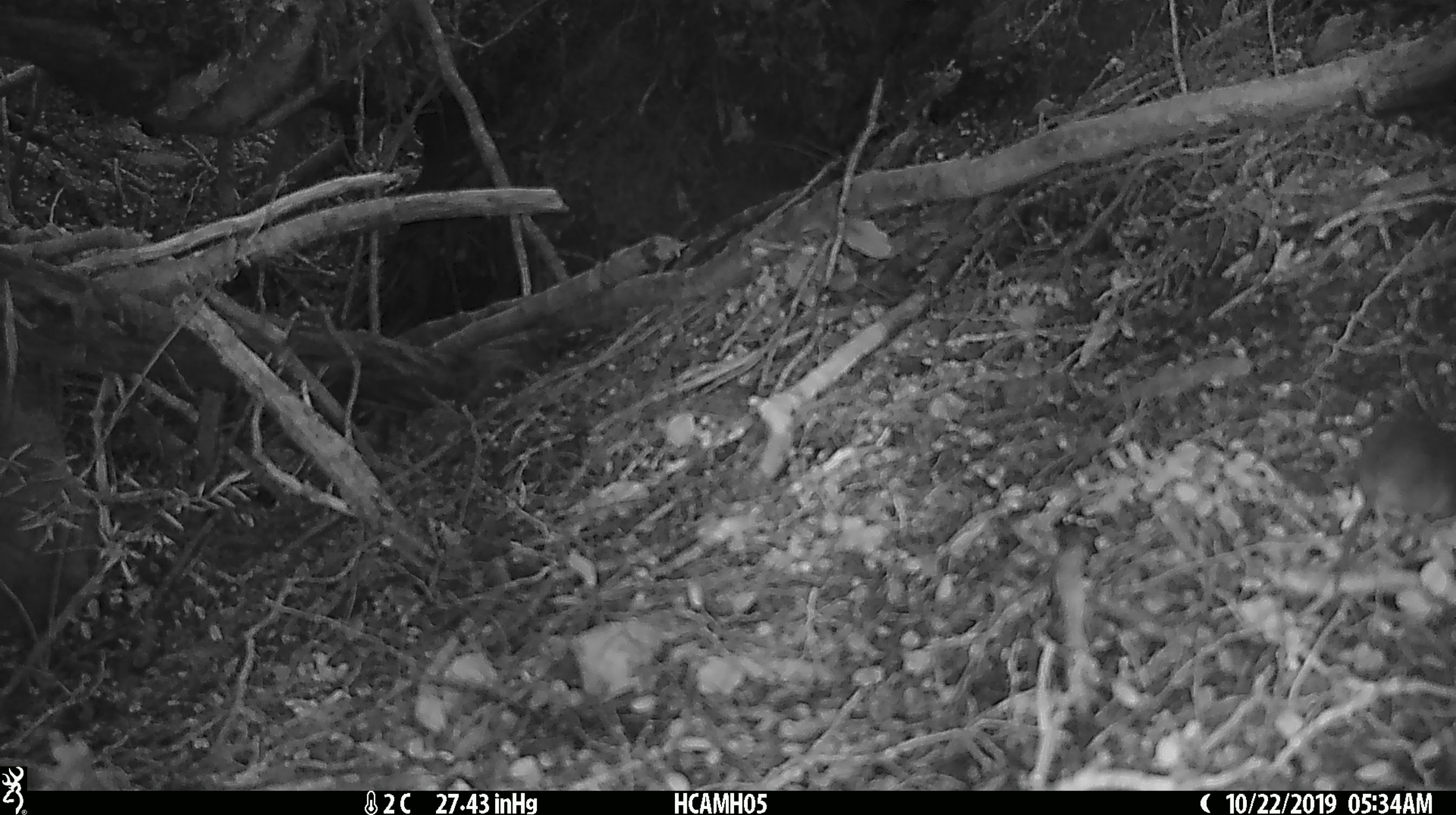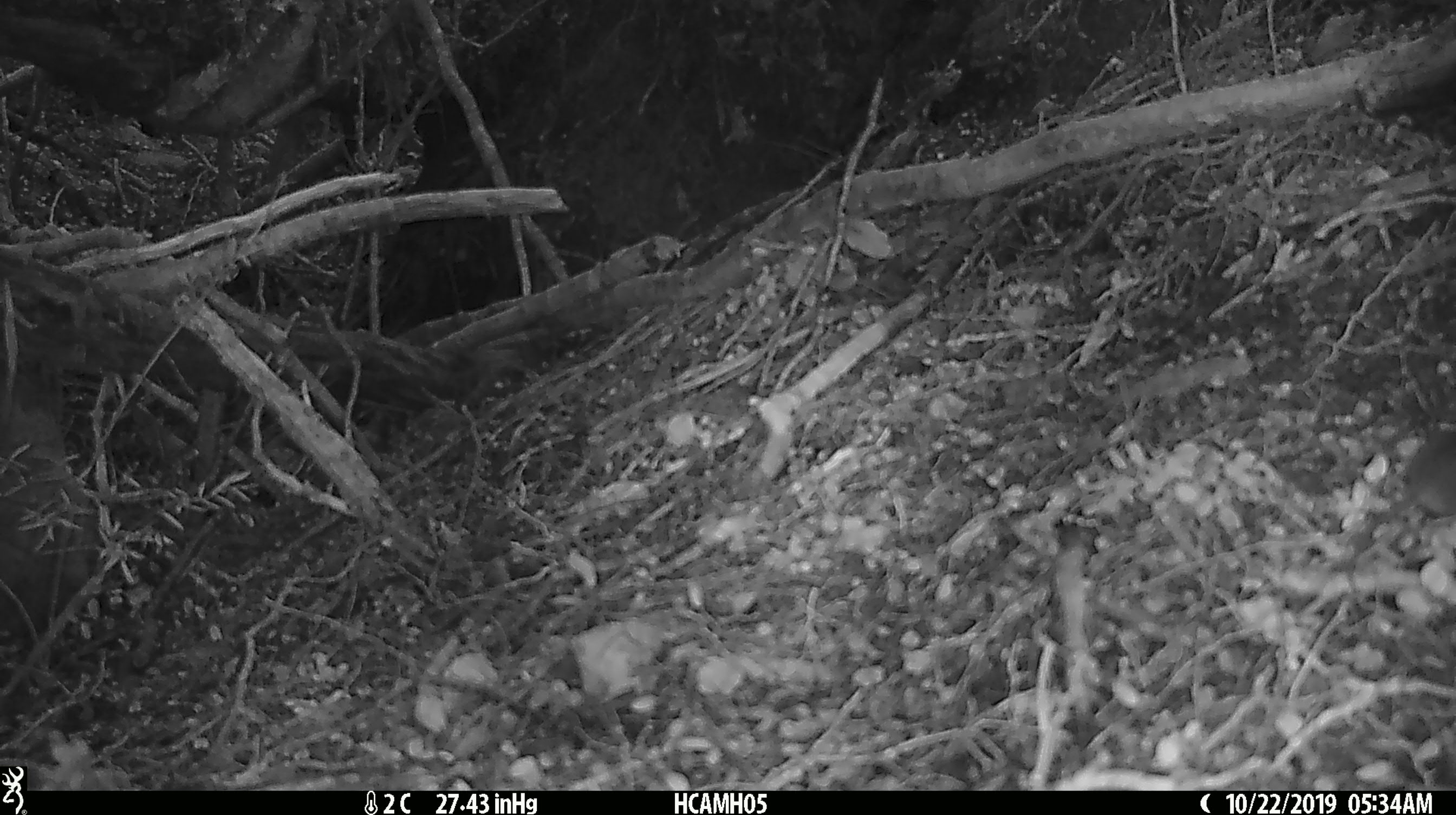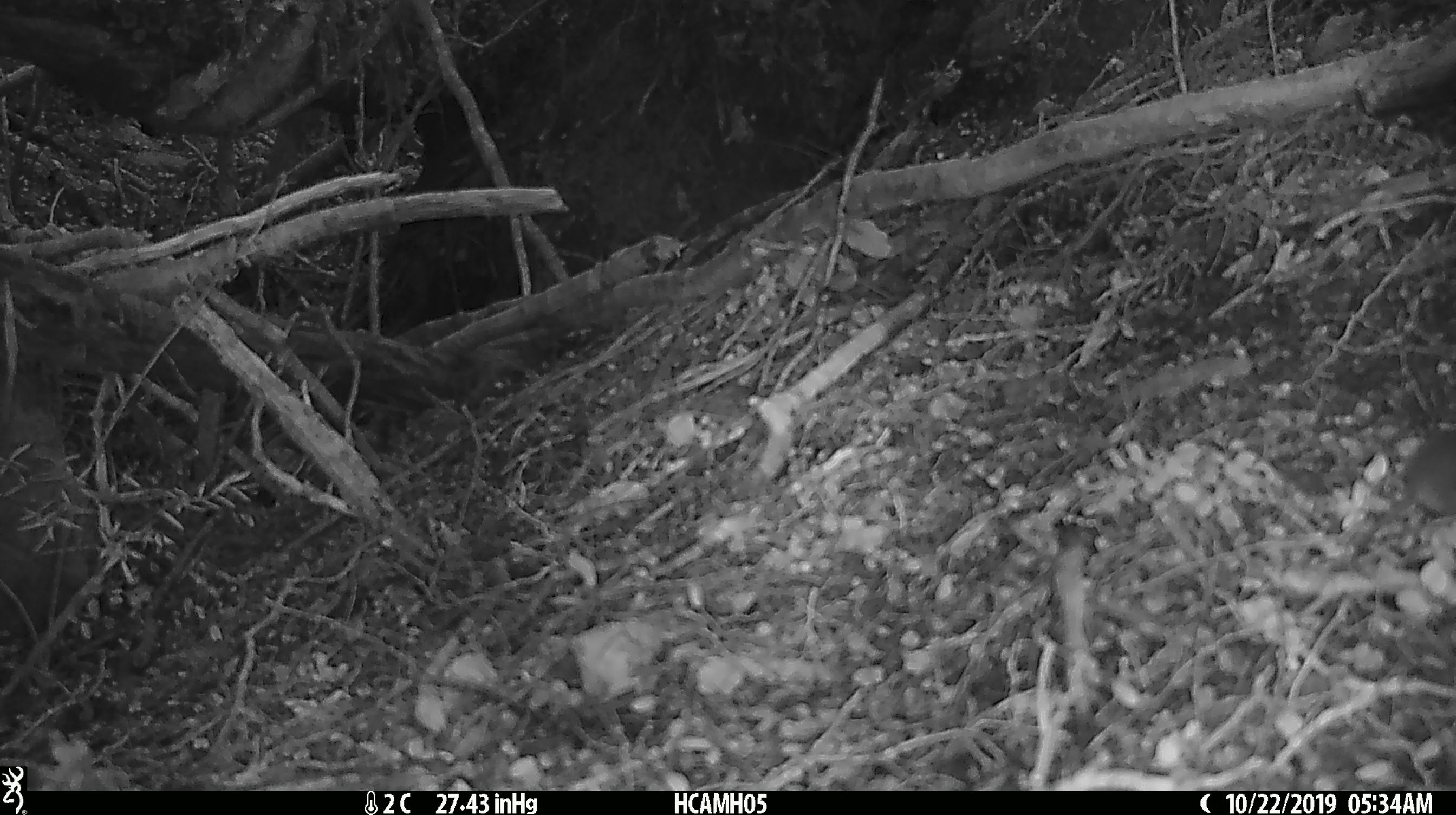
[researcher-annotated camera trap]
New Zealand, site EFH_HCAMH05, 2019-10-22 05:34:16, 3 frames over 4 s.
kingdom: Animalia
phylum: Chordata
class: Mammalia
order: Rodentia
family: Muridae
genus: Mus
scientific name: Mus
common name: mouse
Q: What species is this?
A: Mouse (Mus).